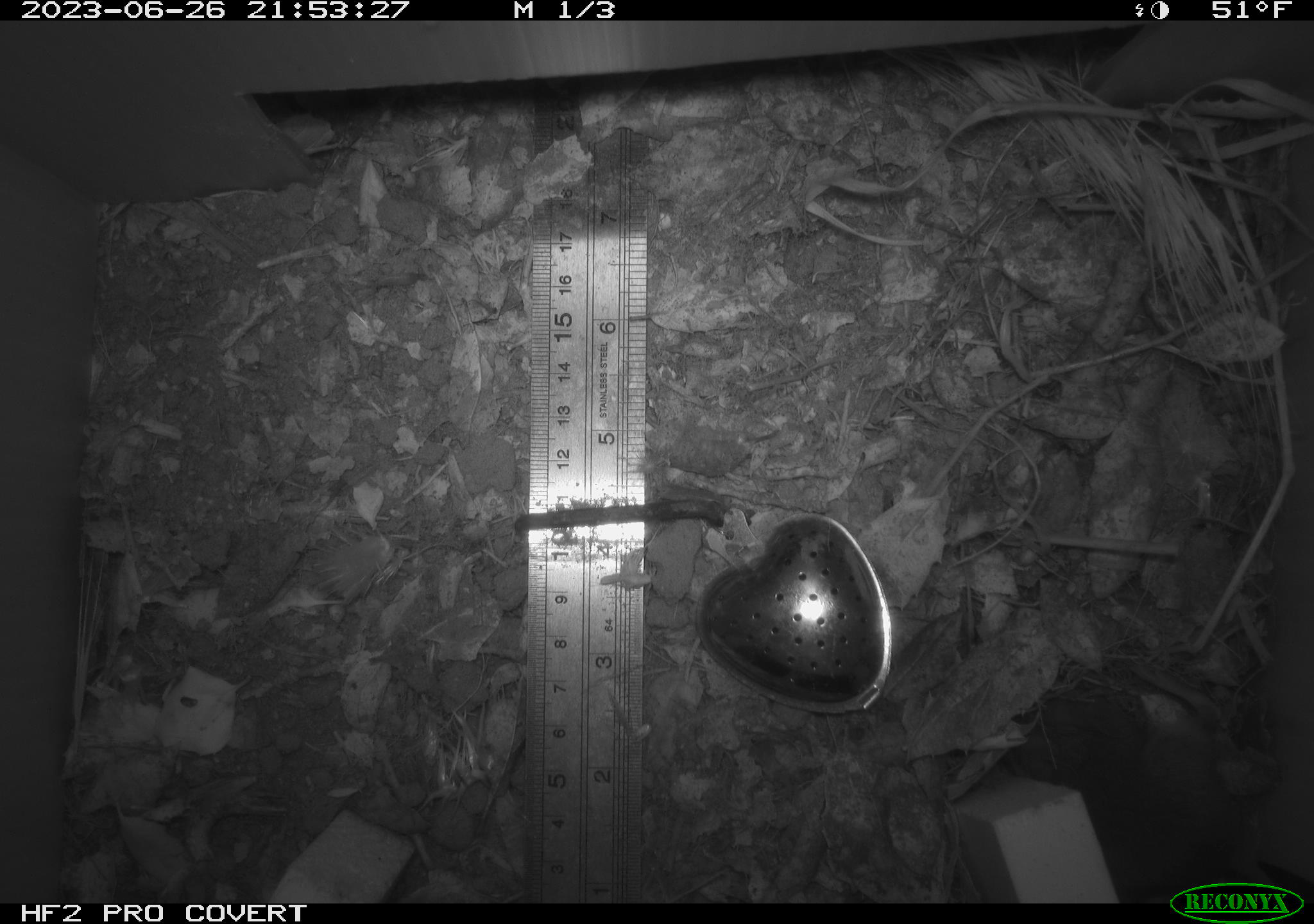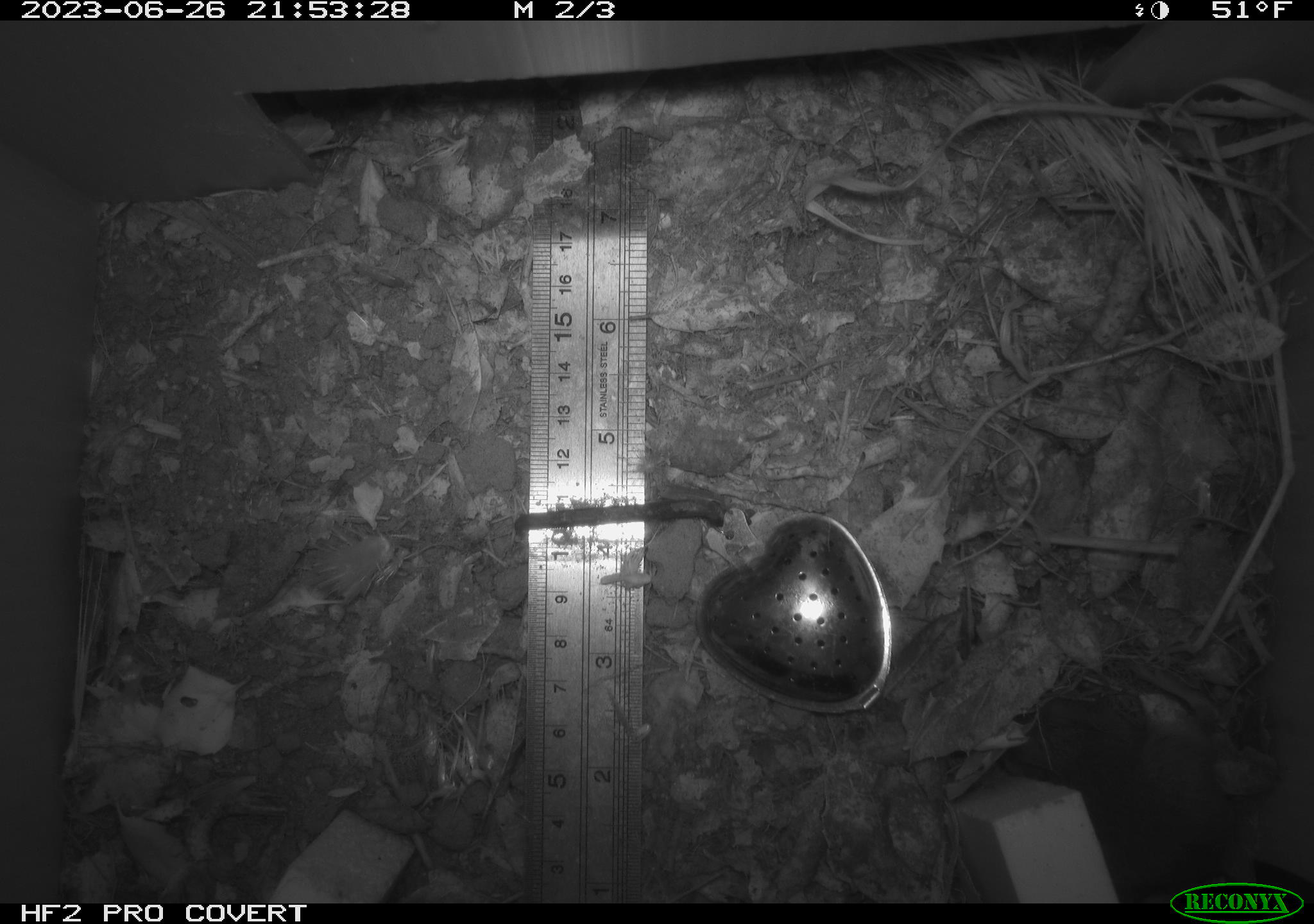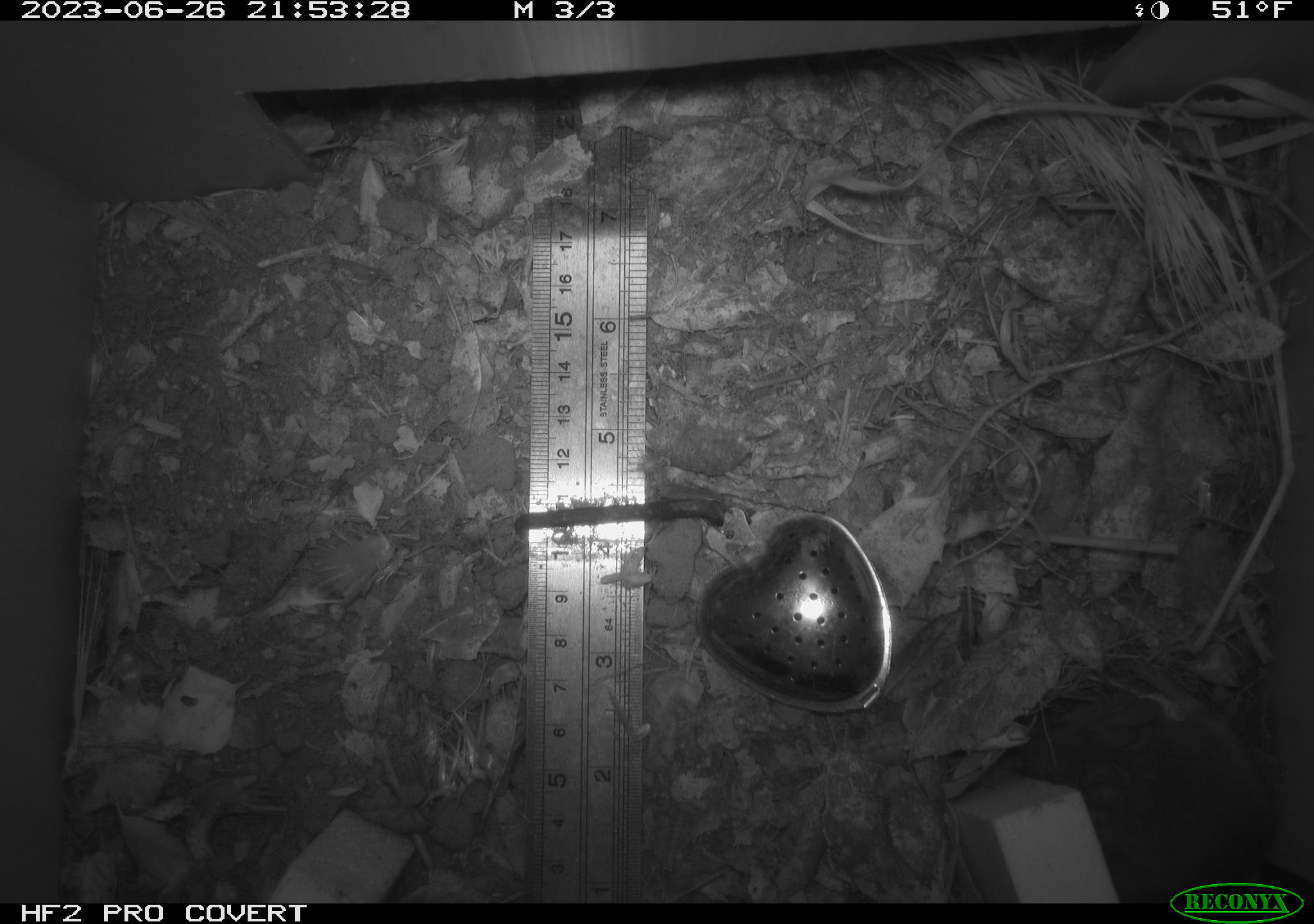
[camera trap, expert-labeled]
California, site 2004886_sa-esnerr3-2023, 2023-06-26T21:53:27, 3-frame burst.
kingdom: Animalia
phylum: Chordata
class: Mammalia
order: Rodentia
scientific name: Rodentia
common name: mouse species